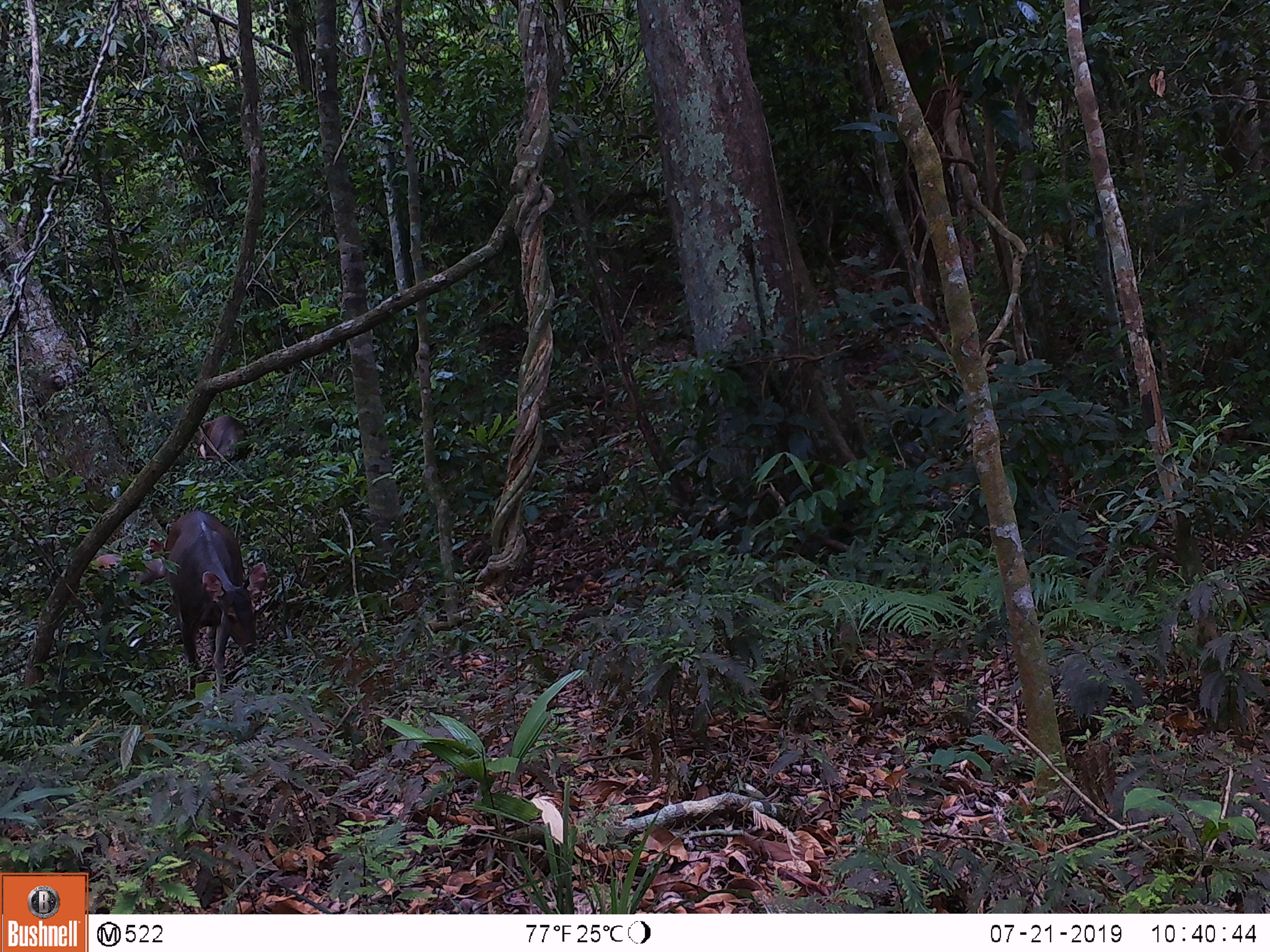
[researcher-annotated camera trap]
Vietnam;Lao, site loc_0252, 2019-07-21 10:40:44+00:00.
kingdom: Animalia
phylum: Chordata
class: Mammalia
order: Artiodactyla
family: Cervidae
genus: Rusa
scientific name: Rusa unicolor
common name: sambar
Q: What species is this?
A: Sambar (Rusa unicolor).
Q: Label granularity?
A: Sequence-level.